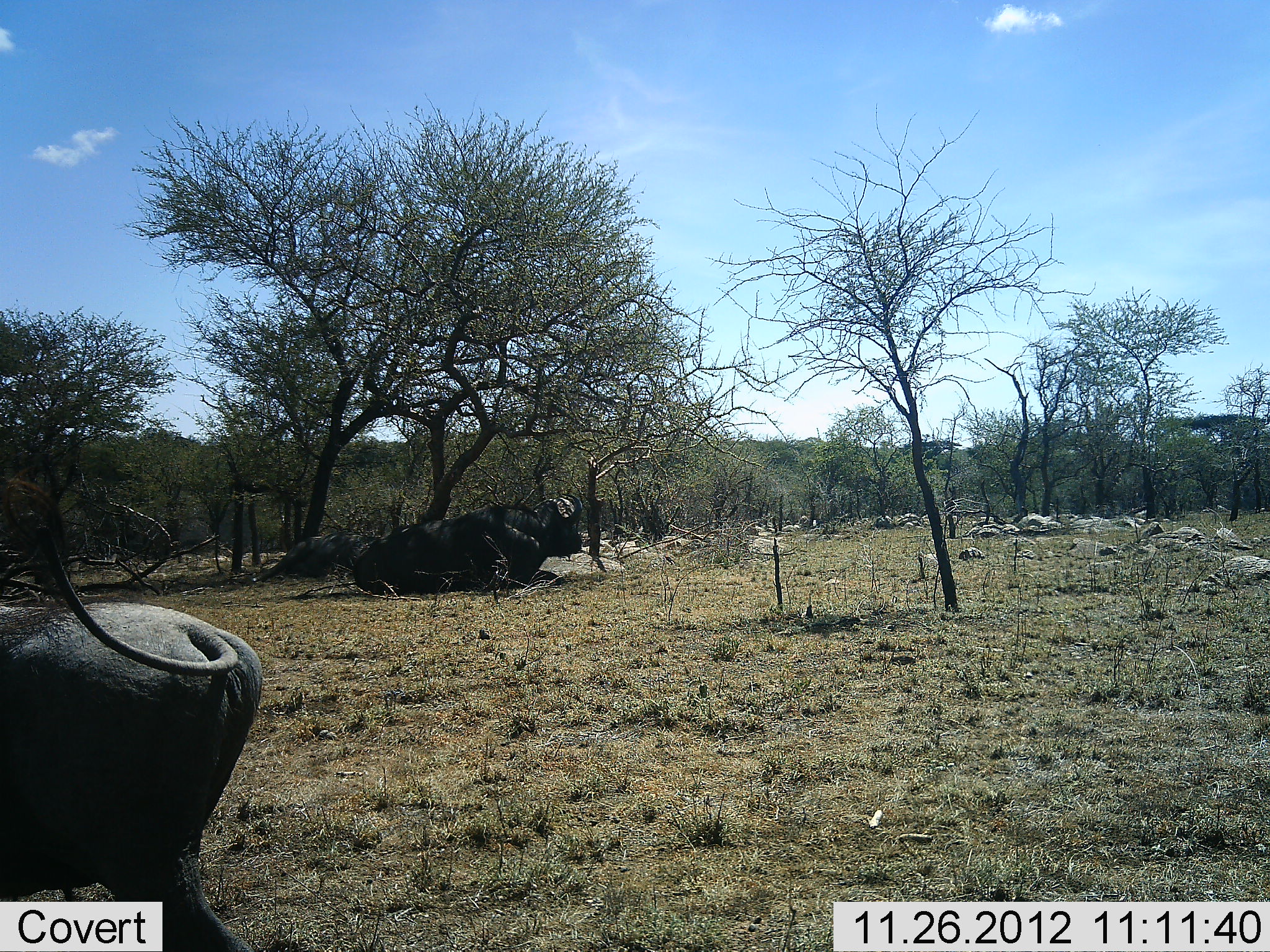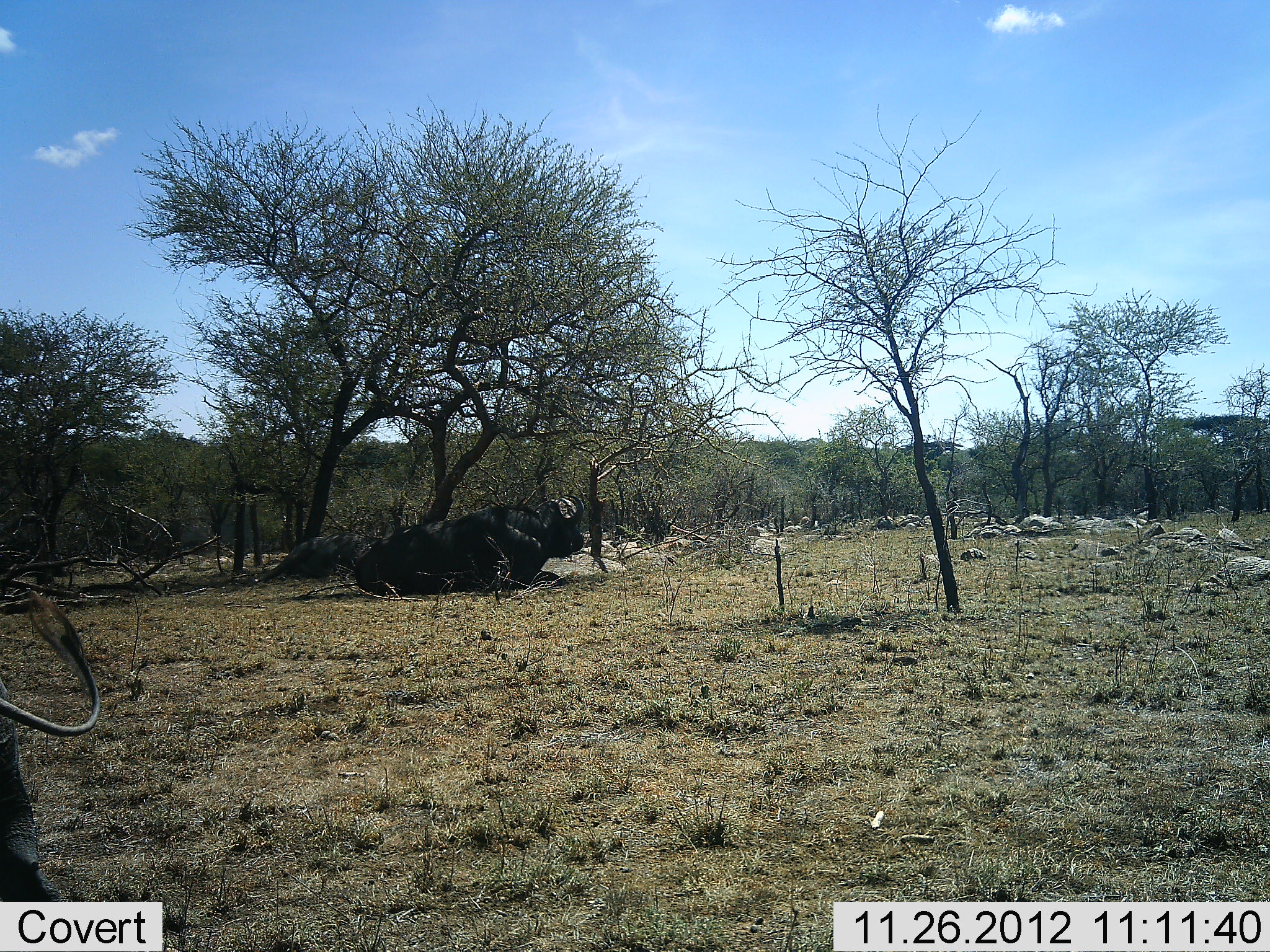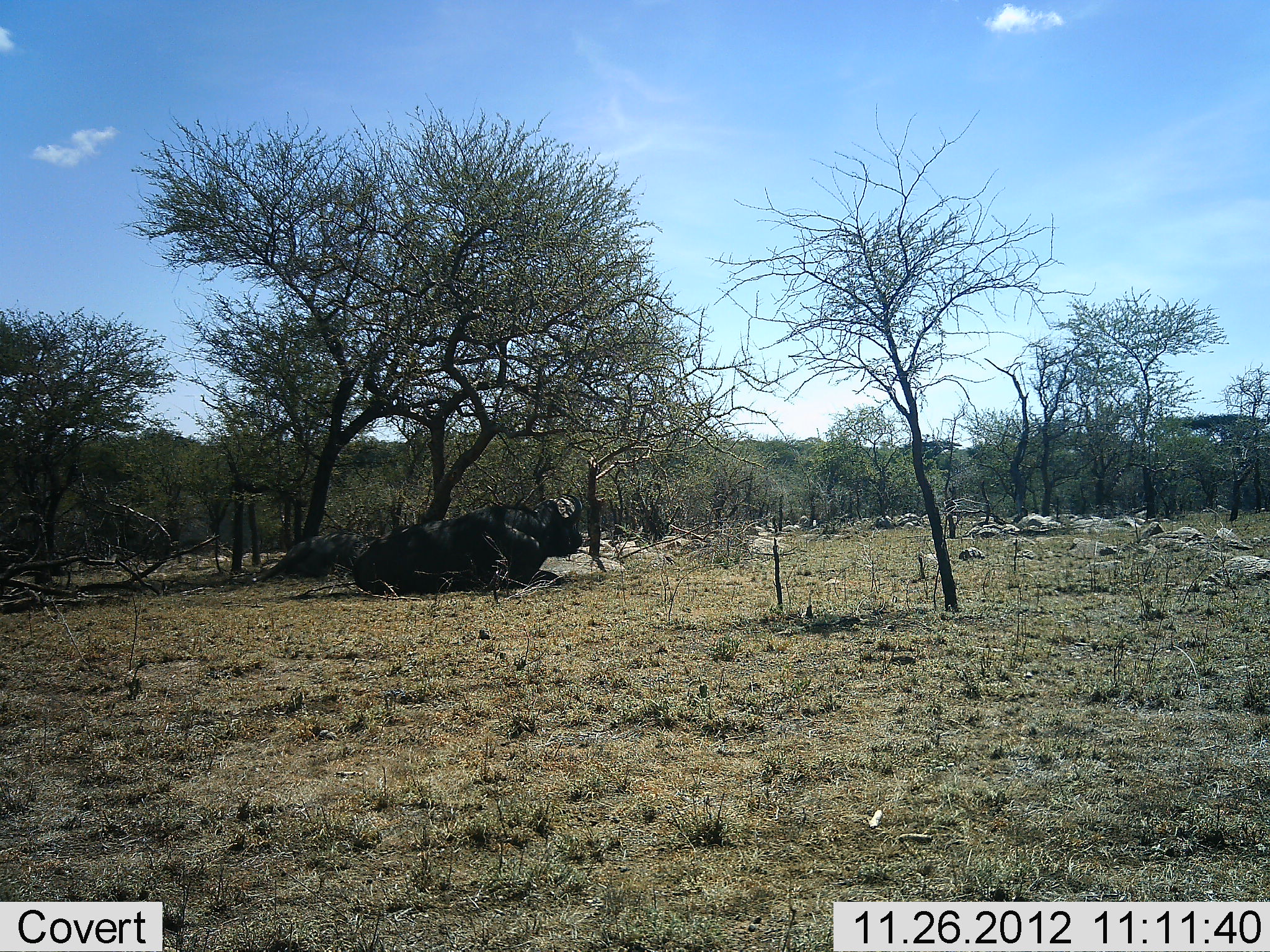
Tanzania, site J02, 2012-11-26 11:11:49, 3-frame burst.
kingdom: Animalia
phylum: Chordata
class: Mammalia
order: Artiodactyla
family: Bovidae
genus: Syncerus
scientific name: Syncerus caffer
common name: cape buffalo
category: buffalo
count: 2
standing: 11%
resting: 100%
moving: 29%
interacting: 0%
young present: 0%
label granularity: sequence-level